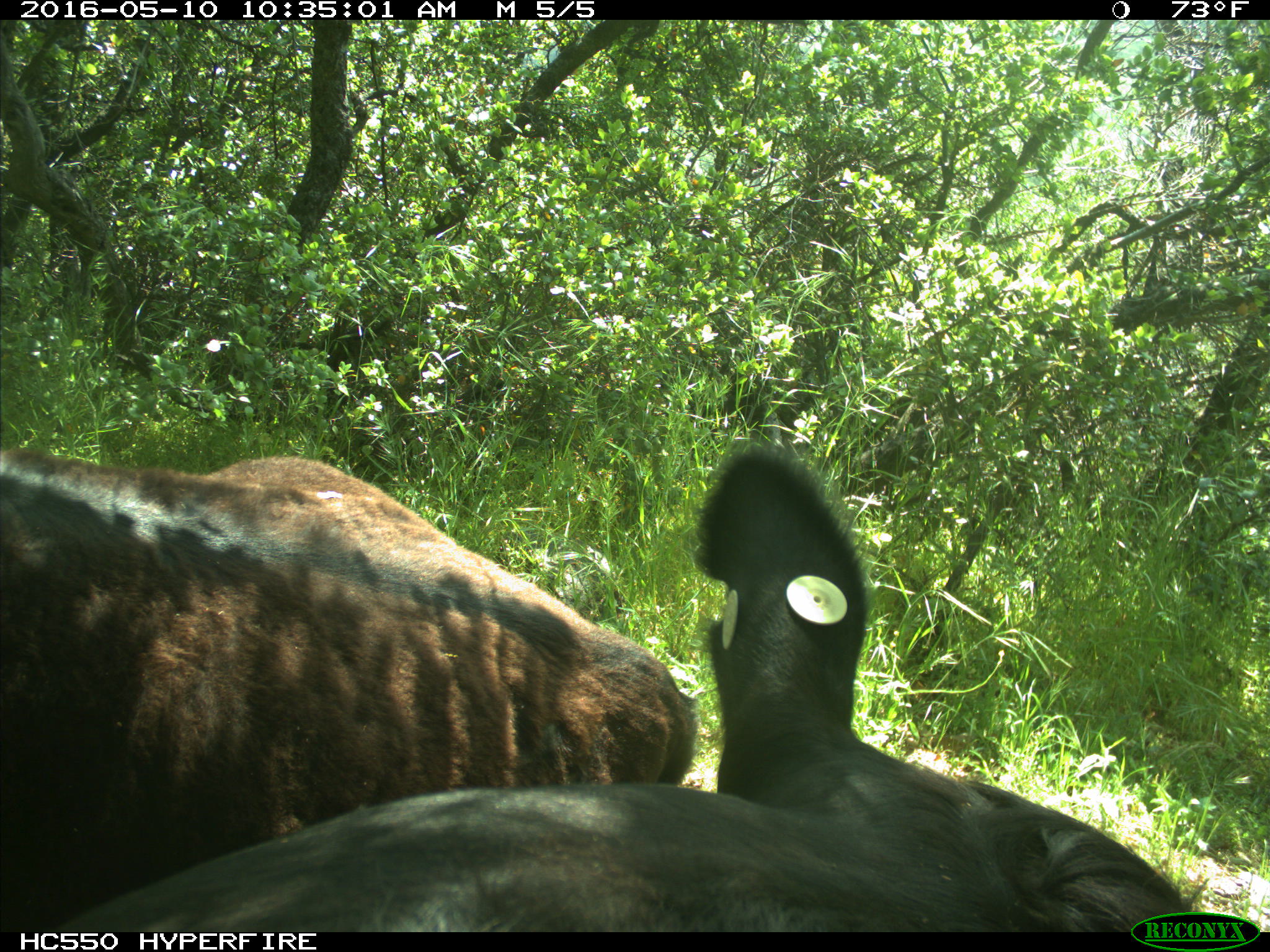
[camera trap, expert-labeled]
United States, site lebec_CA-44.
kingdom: Animalia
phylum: Chordata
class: Mammalia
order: Artiodactyla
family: Bovidae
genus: Bos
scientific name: Bos taurus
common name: domestic cow